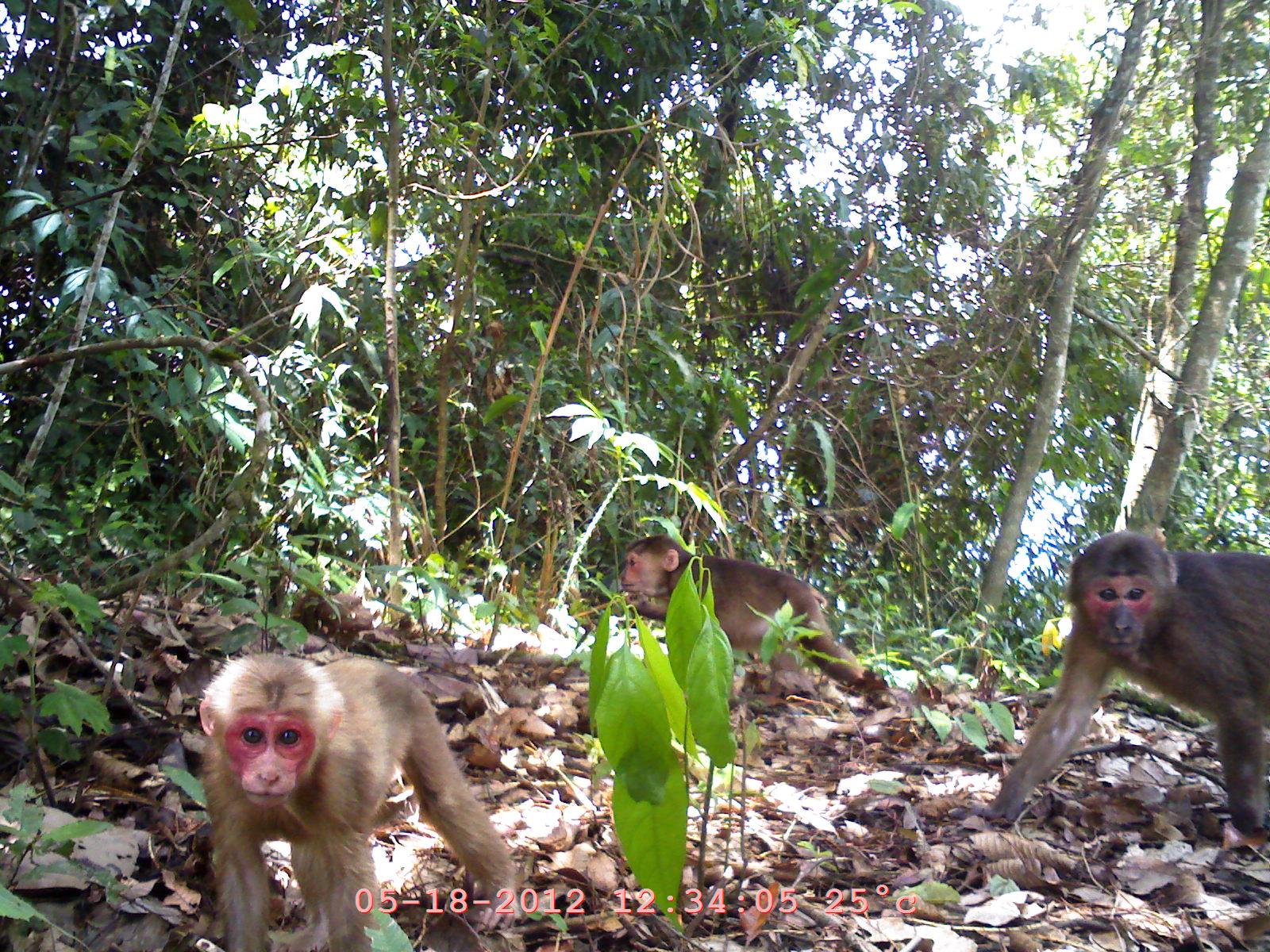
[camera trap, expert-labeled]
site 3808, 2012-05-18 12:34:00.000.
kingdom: Animalia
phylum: Chordata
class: Mammalia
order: Primates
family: Cercopithecidae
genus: Macaca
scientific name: Macaca arctoides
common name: stump-tailed macaque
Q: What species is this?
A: Macaca arctoides (stump-tailed macaque).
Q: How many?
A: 3.